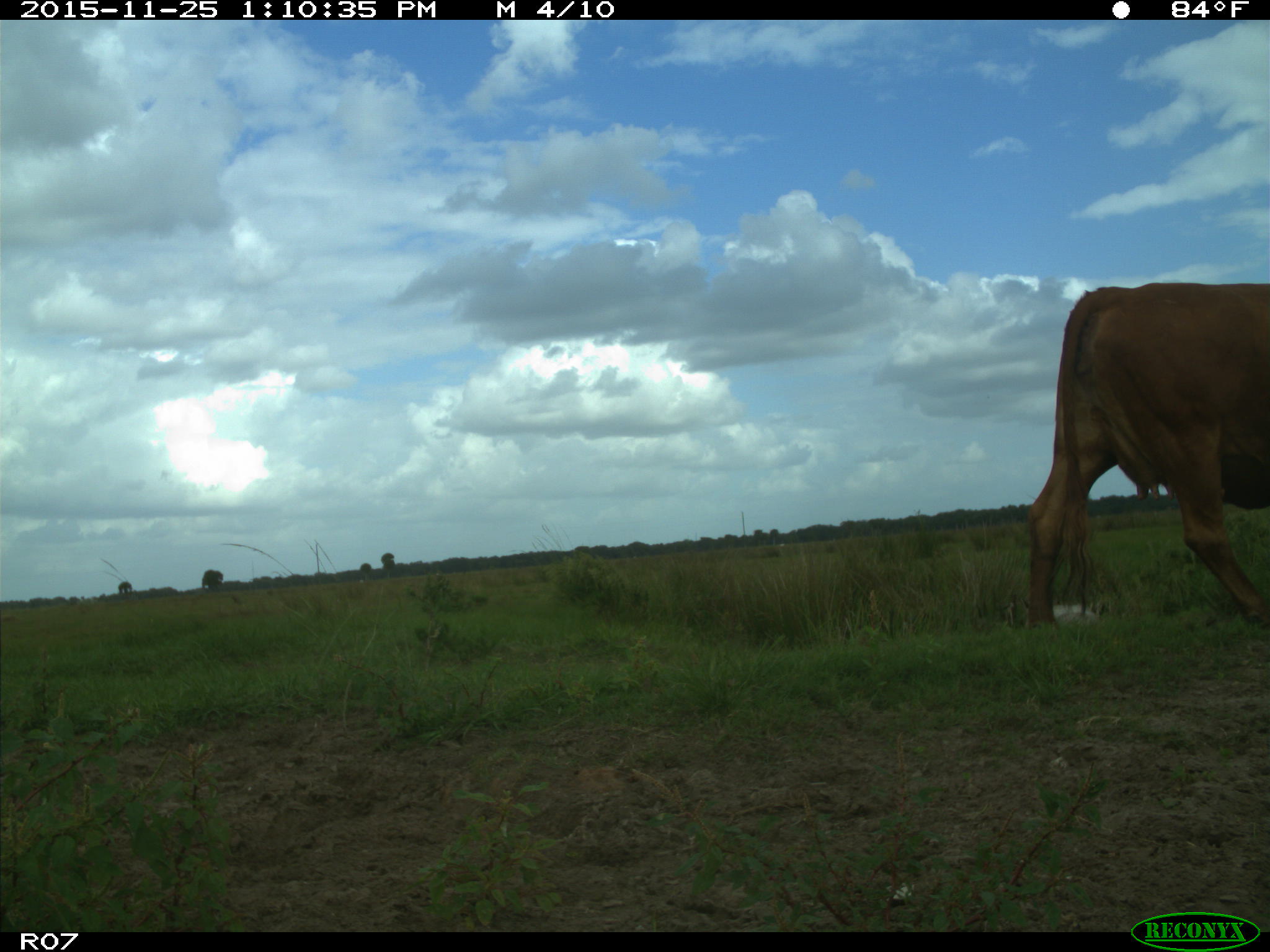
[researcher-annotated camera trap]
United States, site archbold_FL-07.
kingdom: Animalia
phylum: Chordata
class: Mammalia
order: Artiodactyla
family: Bovidae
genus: Bos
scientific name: Bos taurus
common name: domestic cow